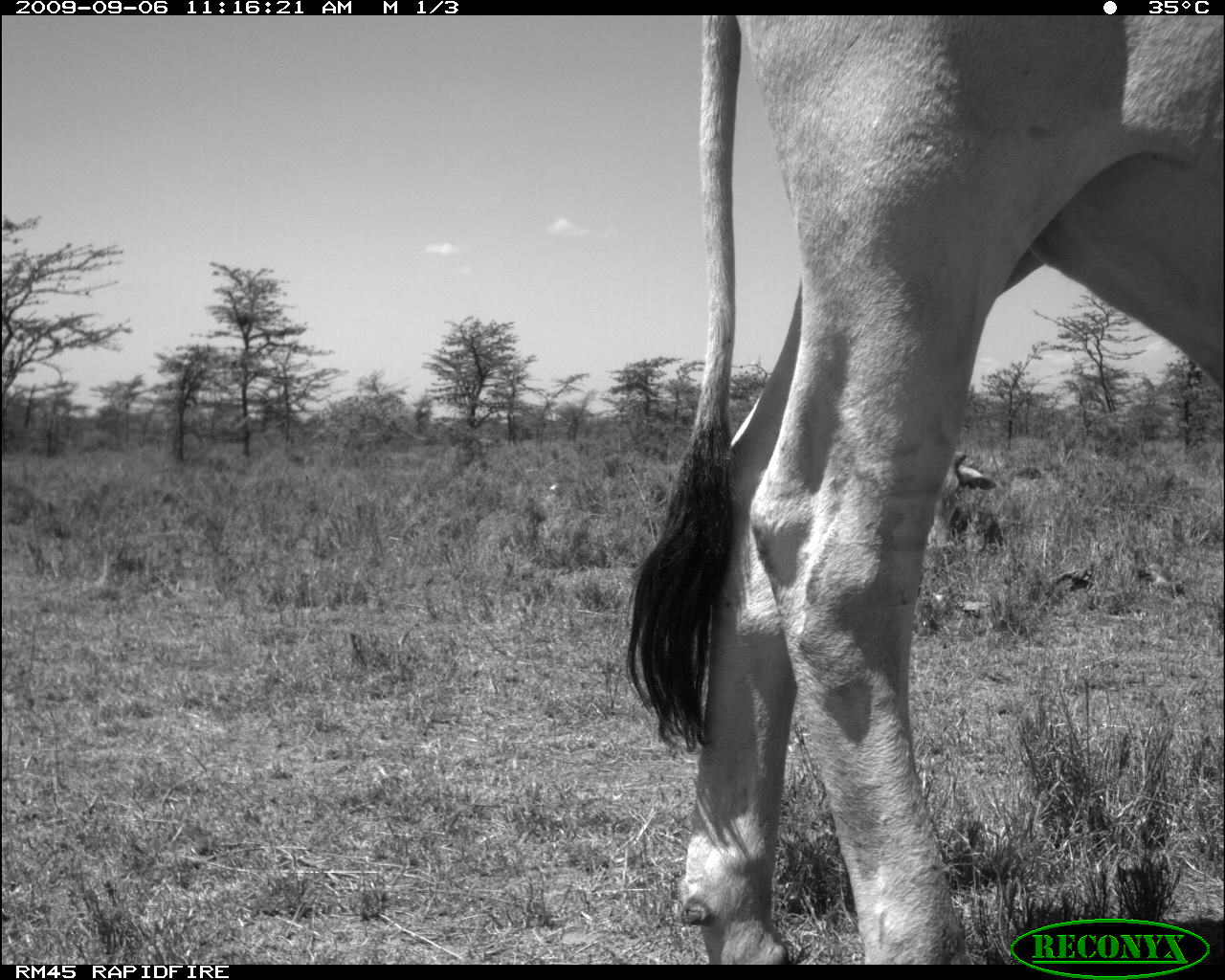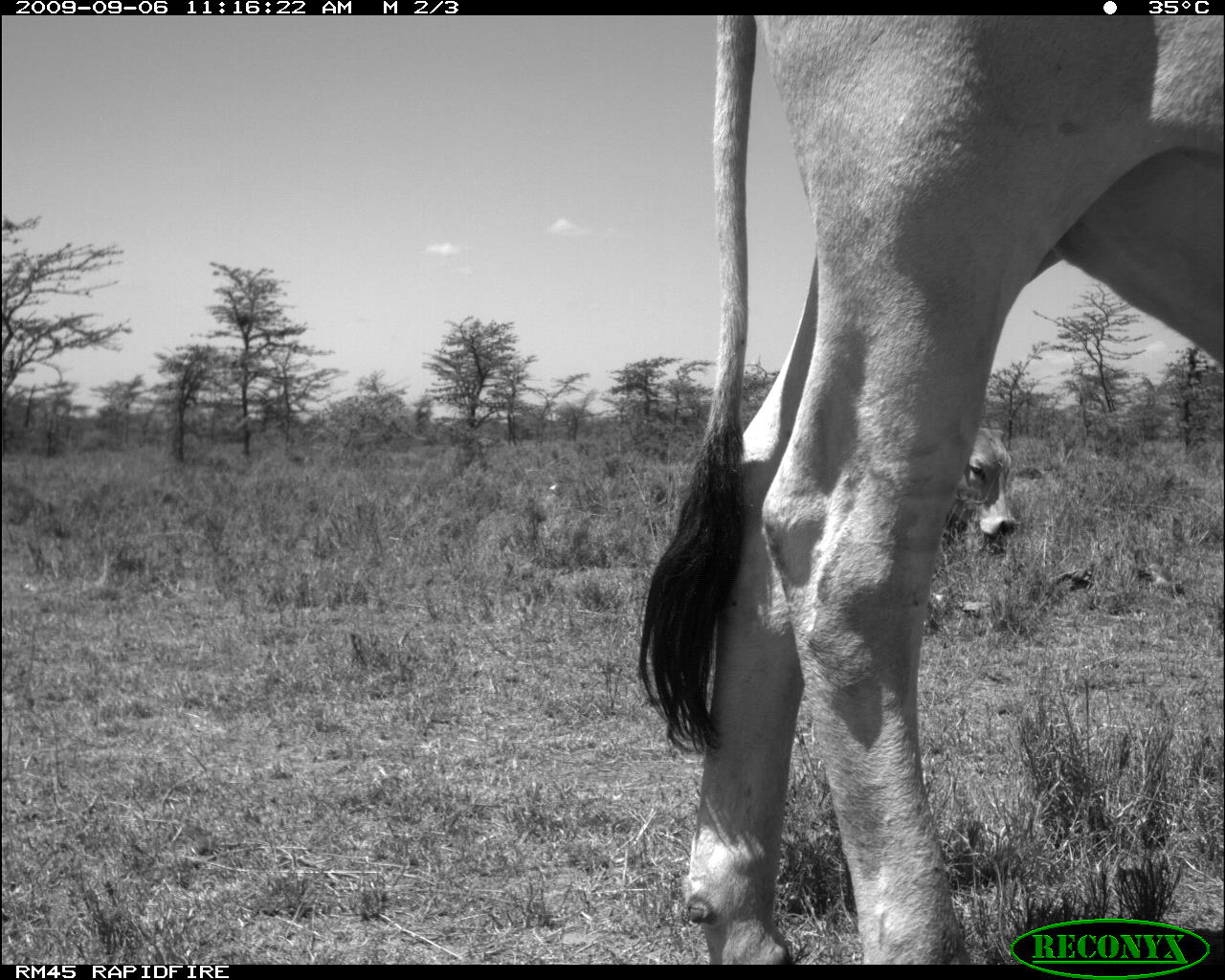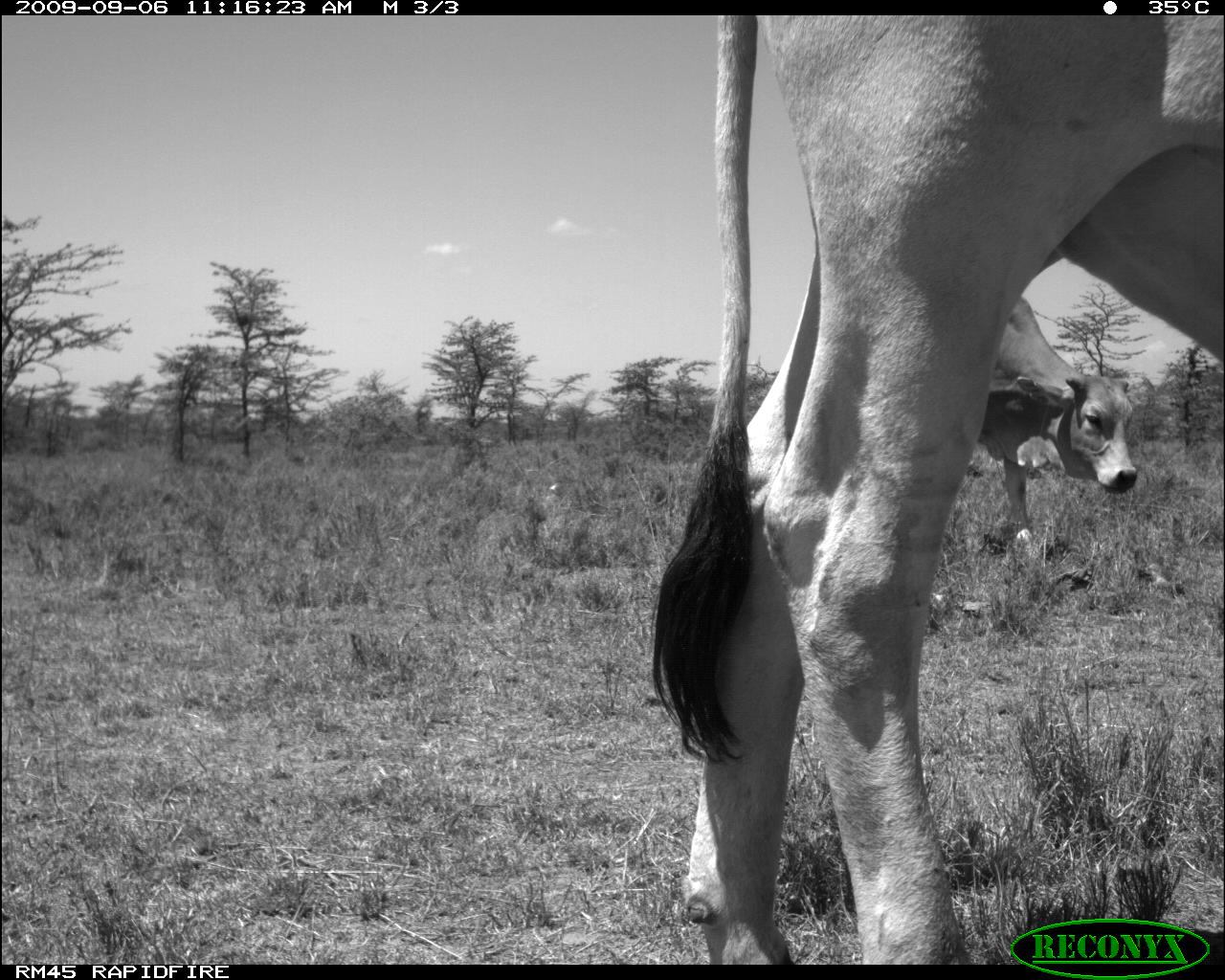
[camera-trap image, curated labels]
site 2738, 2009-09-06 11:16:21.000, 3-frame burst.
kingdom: Animalia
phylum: Chordata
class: Mammalia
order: Artiodactyla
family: Bovidae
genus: Bos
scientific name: Bos taurus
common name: domestic cattle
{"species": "Bos taurus (domestic cattle)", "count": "2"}